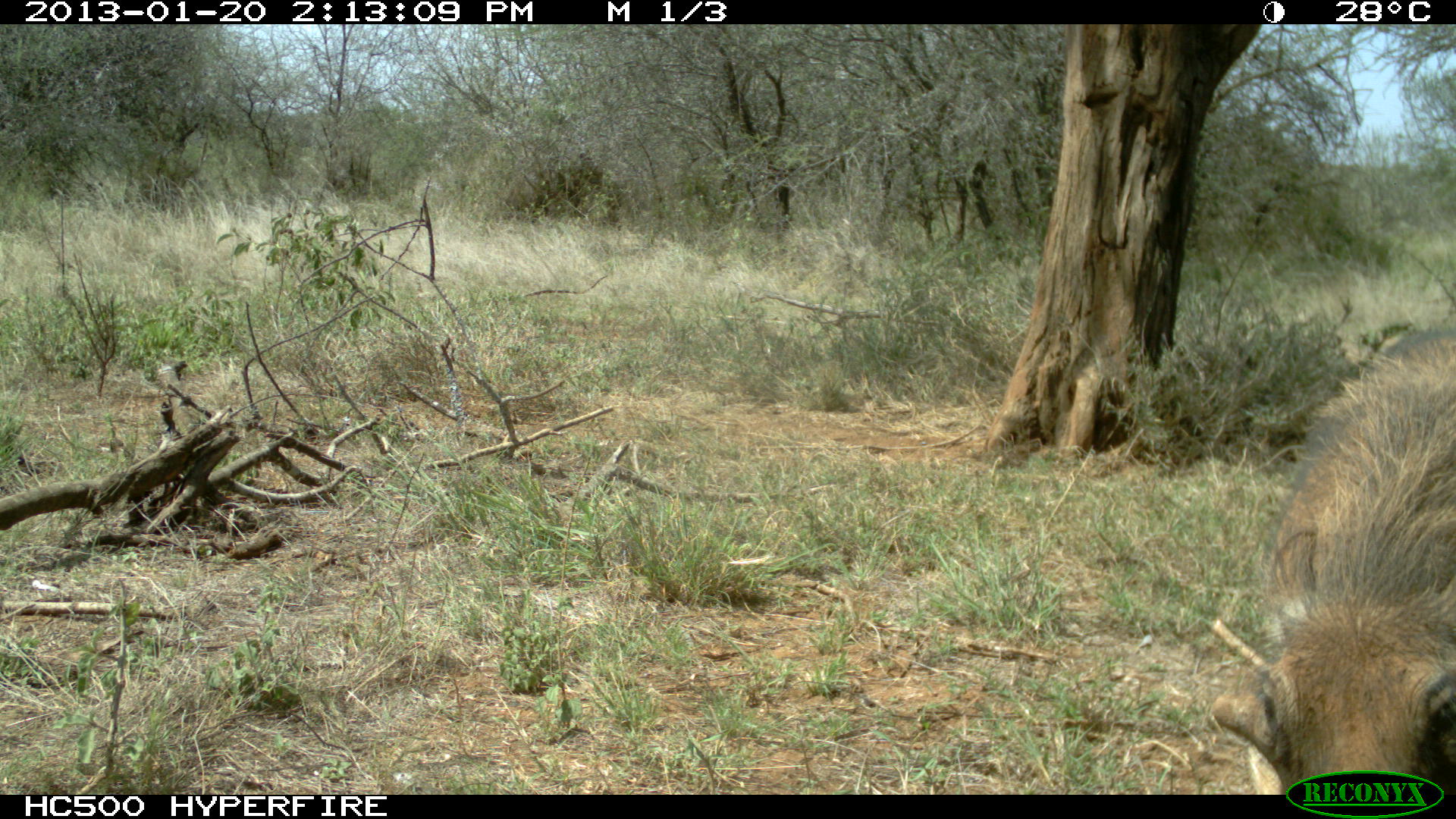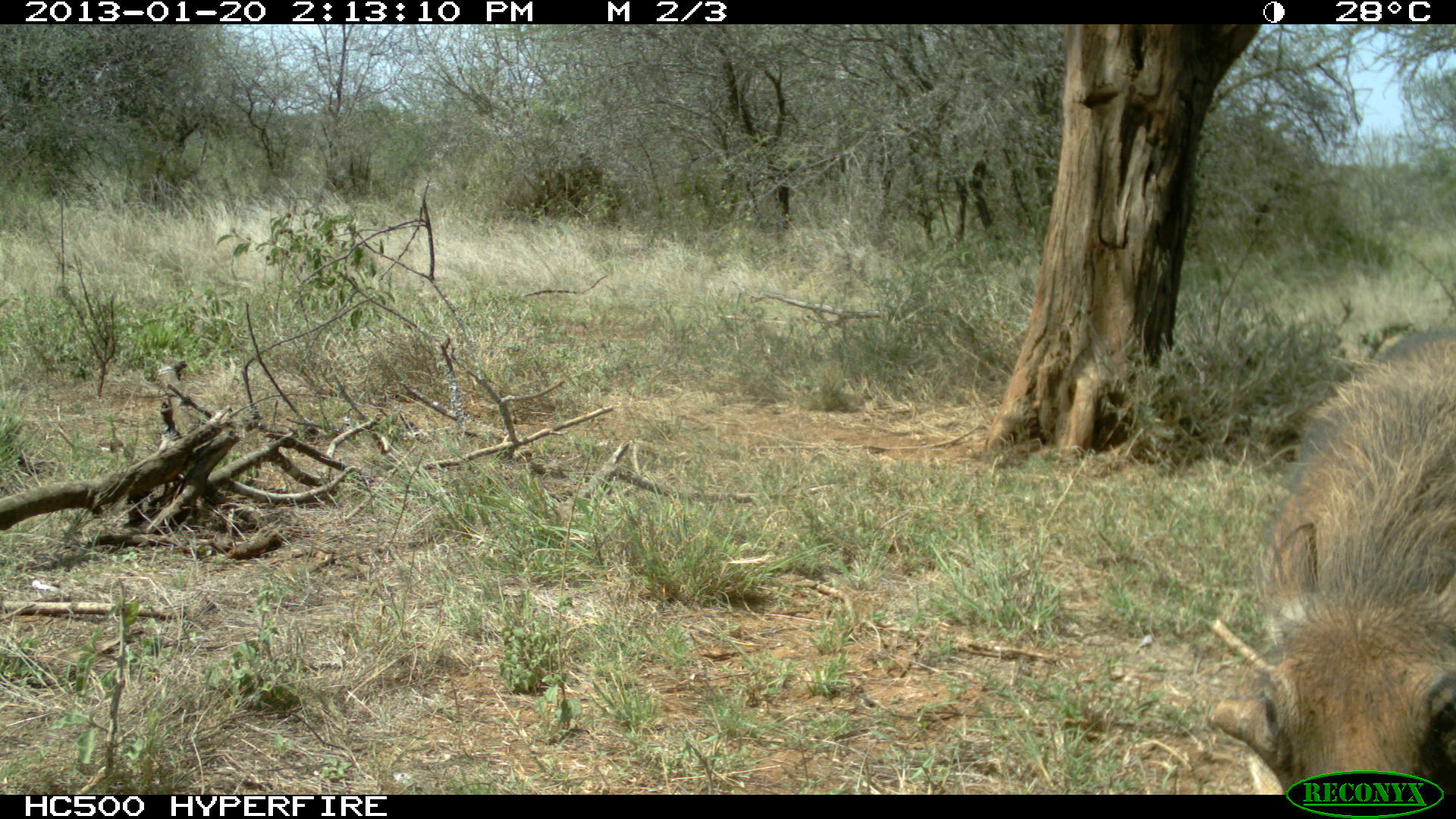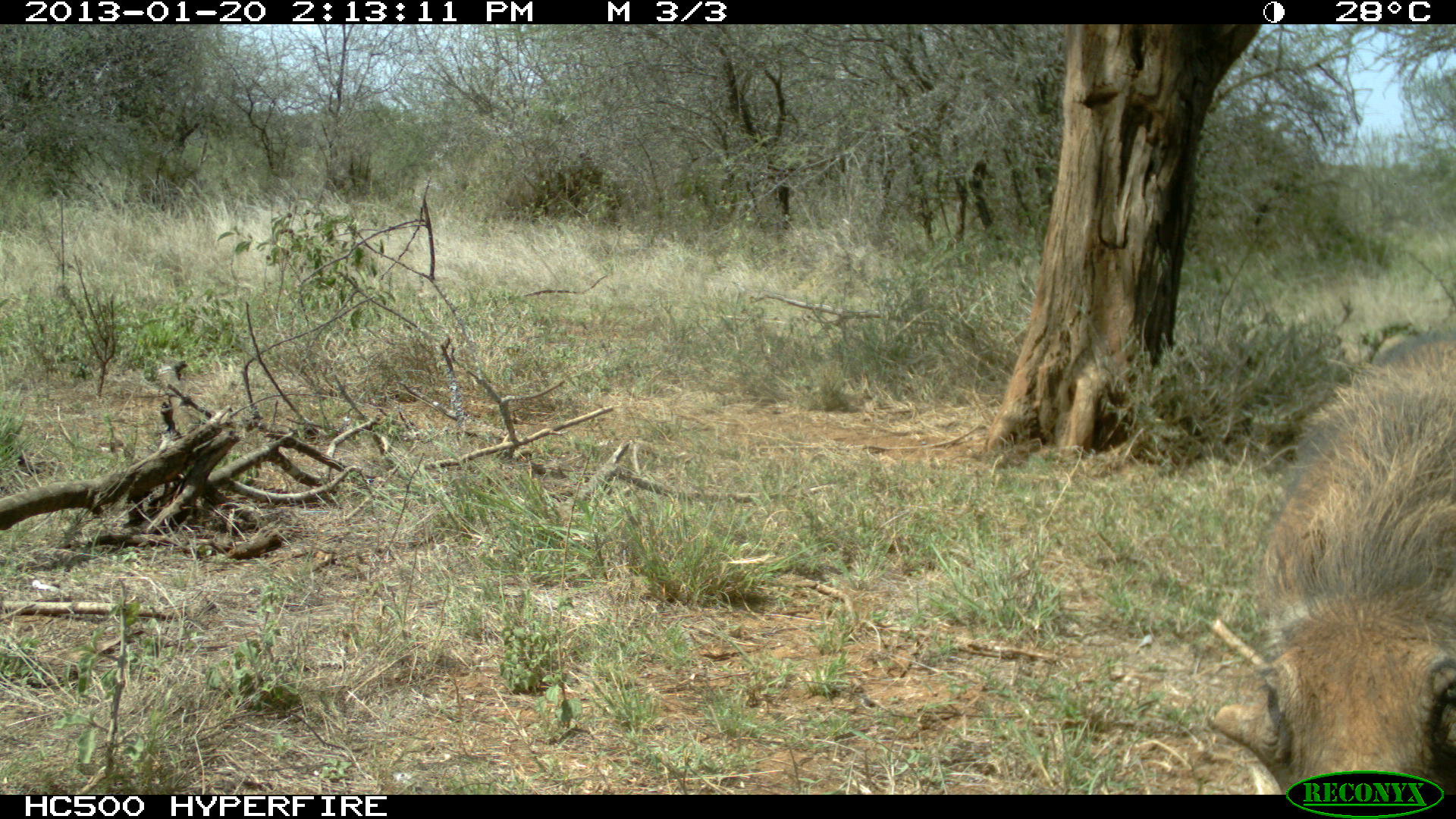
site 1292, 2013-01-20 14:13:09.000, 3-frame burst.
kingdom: Animalia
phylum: Chordata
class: Mammalia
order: Artiodactyla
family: Suidae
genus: Phacochoerus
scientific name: Phacochoerus africanus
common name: common warthog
Phacochoerus africanus (common warthog), count 1.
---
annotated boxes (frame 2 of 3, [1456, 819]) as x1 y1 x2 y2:
phacochoerus africanus: 1205 326 1456 789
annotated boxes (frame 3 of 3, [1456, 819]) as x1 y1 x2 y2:
phacochoerus africanus: 1203 326 1456 787